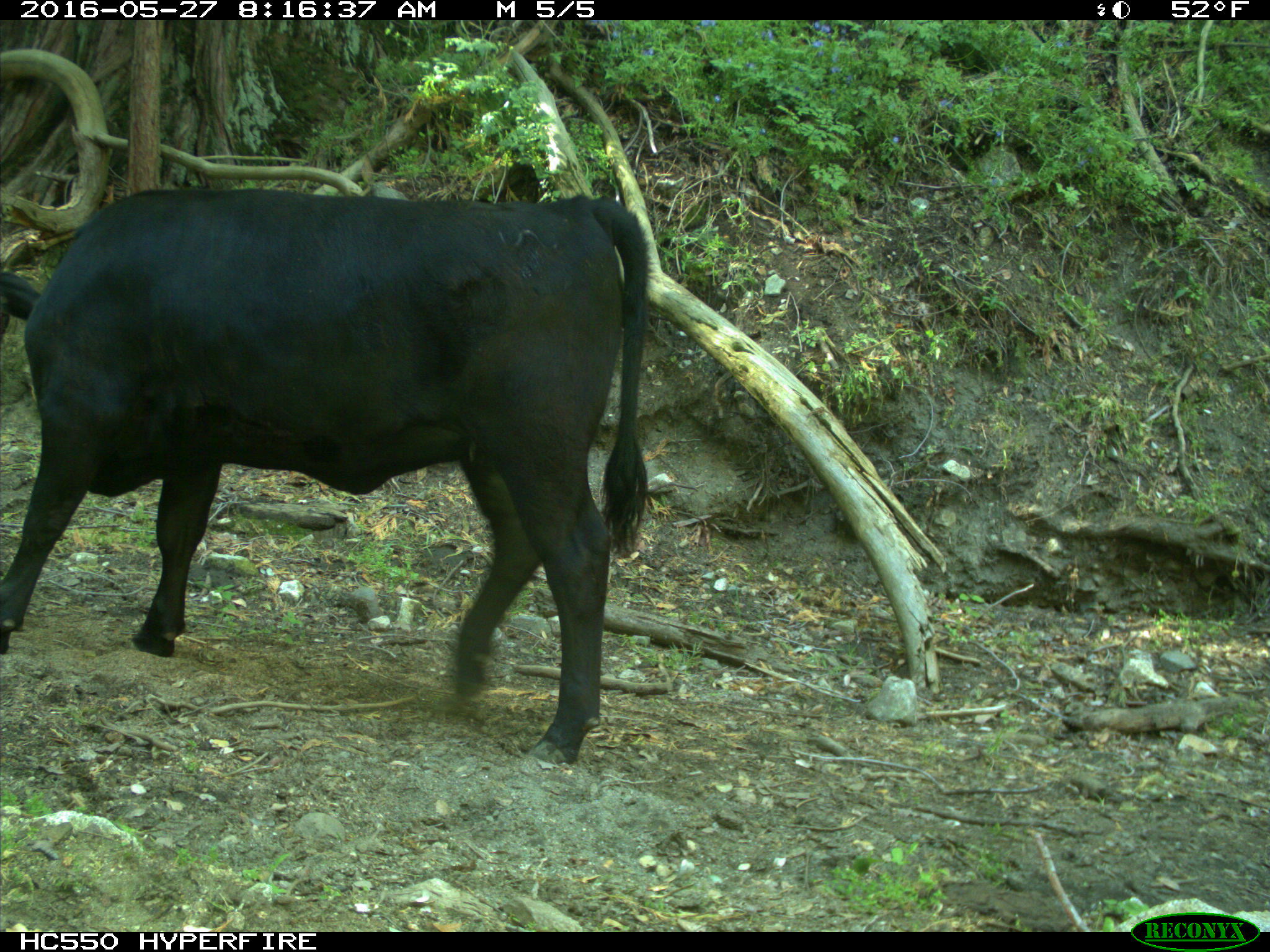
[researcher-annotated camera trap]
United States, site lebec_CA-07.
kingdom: Animalia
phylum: Chordata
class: Mammalia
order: Artiodactyla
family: Bovidae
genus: Bos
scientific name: Bos taurus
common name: domestic cow